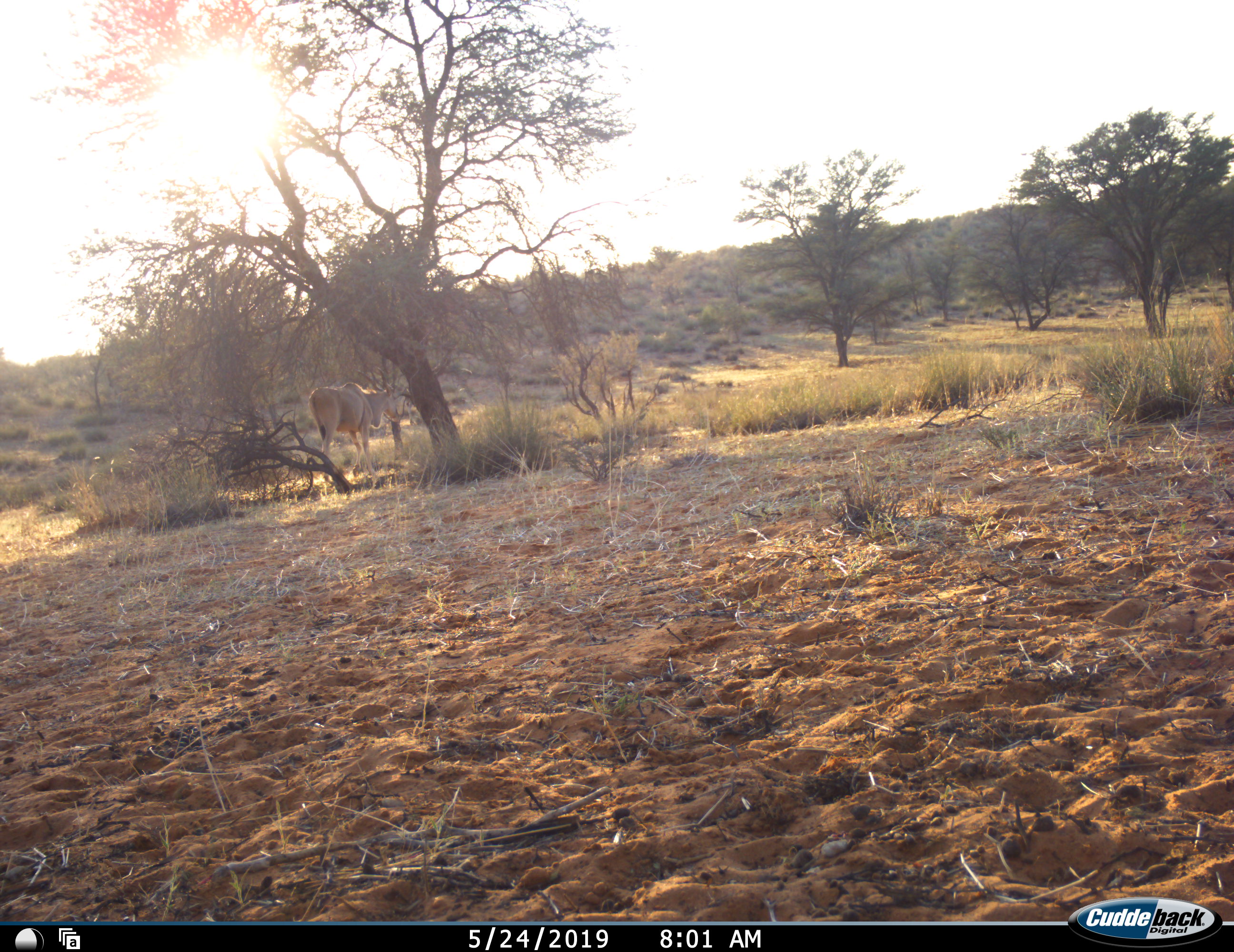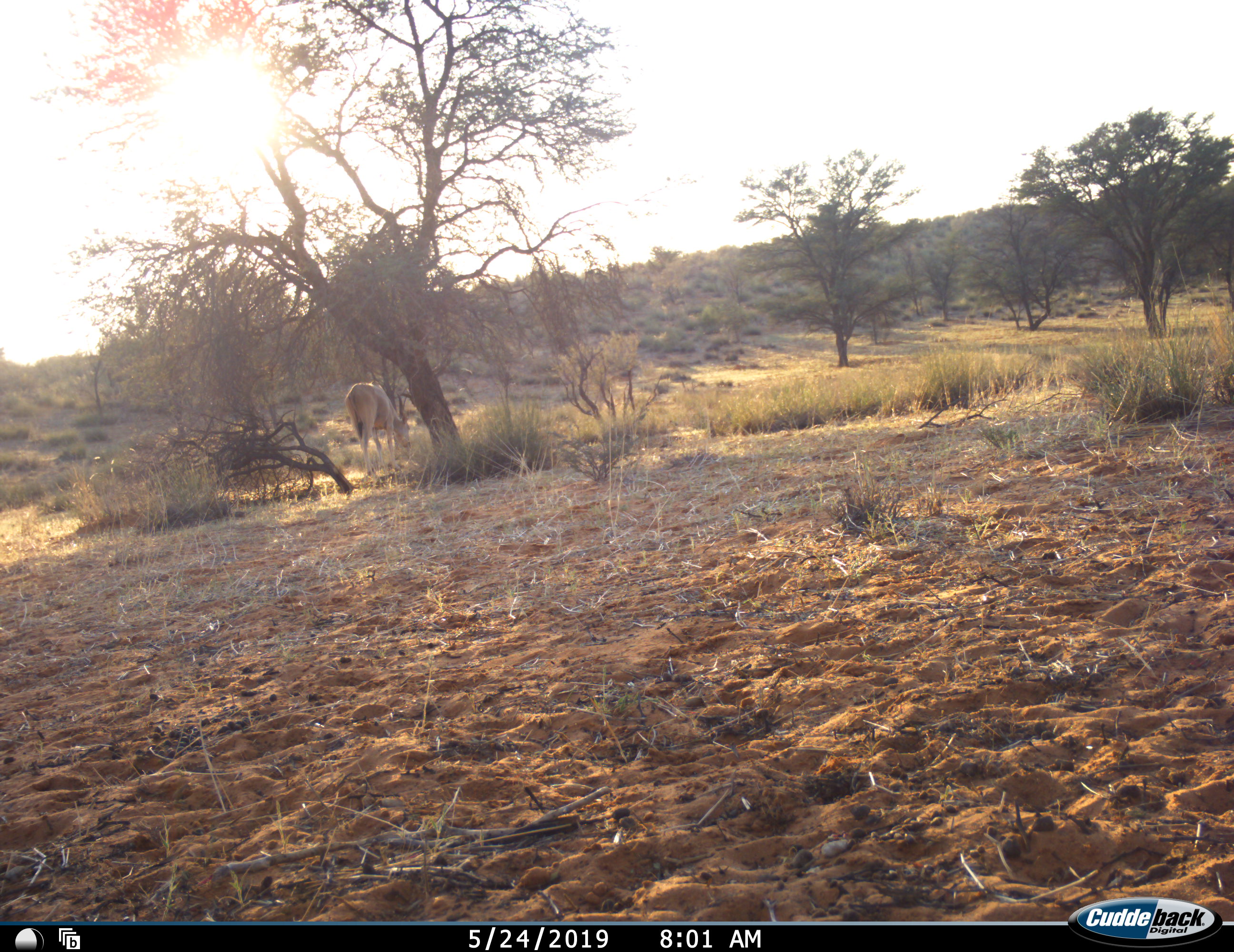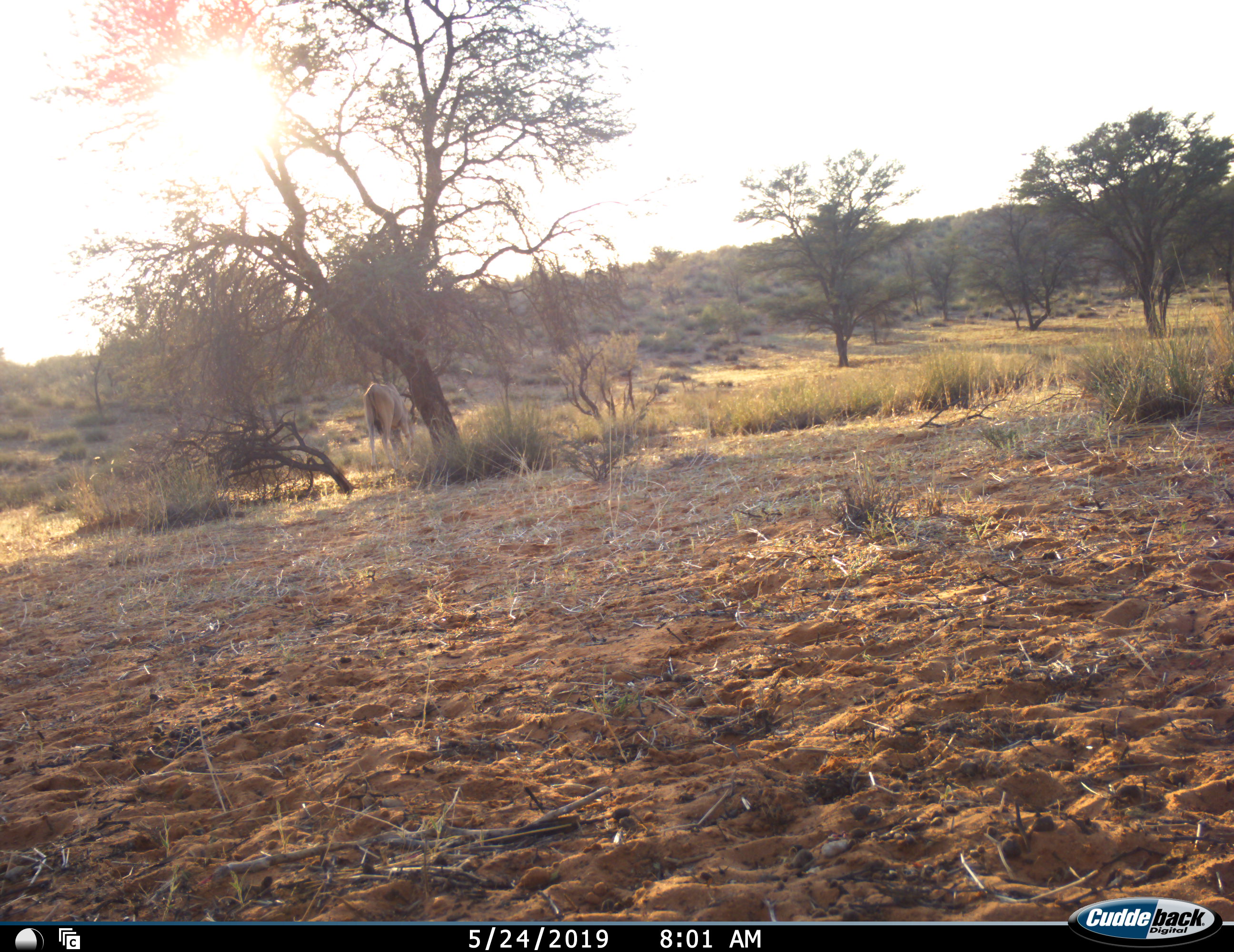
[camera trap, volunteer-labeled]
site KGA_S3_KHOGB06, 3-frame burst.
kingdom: Animalia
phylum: Chordata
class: Mammalia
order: Artiodactyla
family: Bovidae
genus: Tragelaphus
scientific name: Tragelaphus oryx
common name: eland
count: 1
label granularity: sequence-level